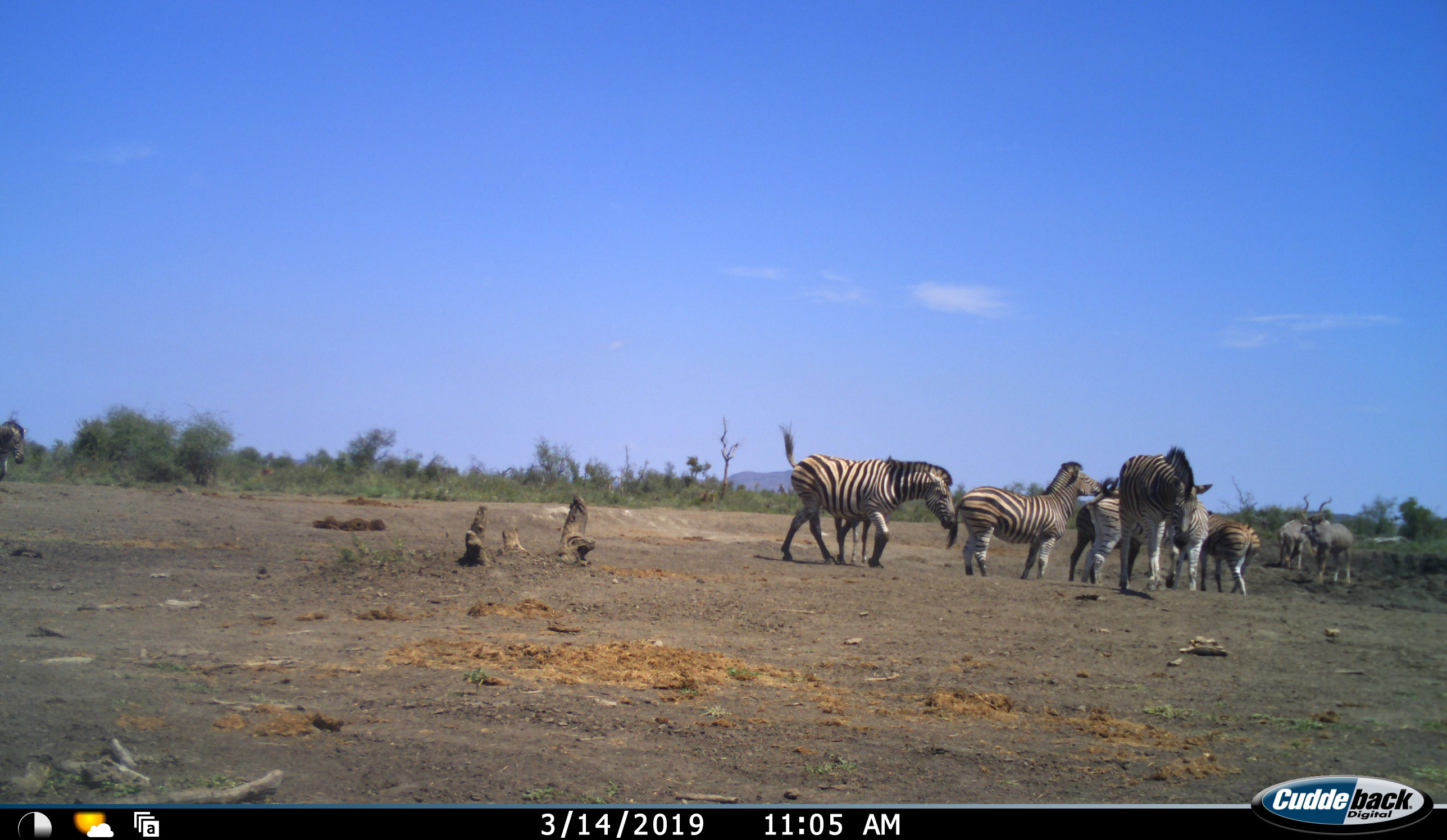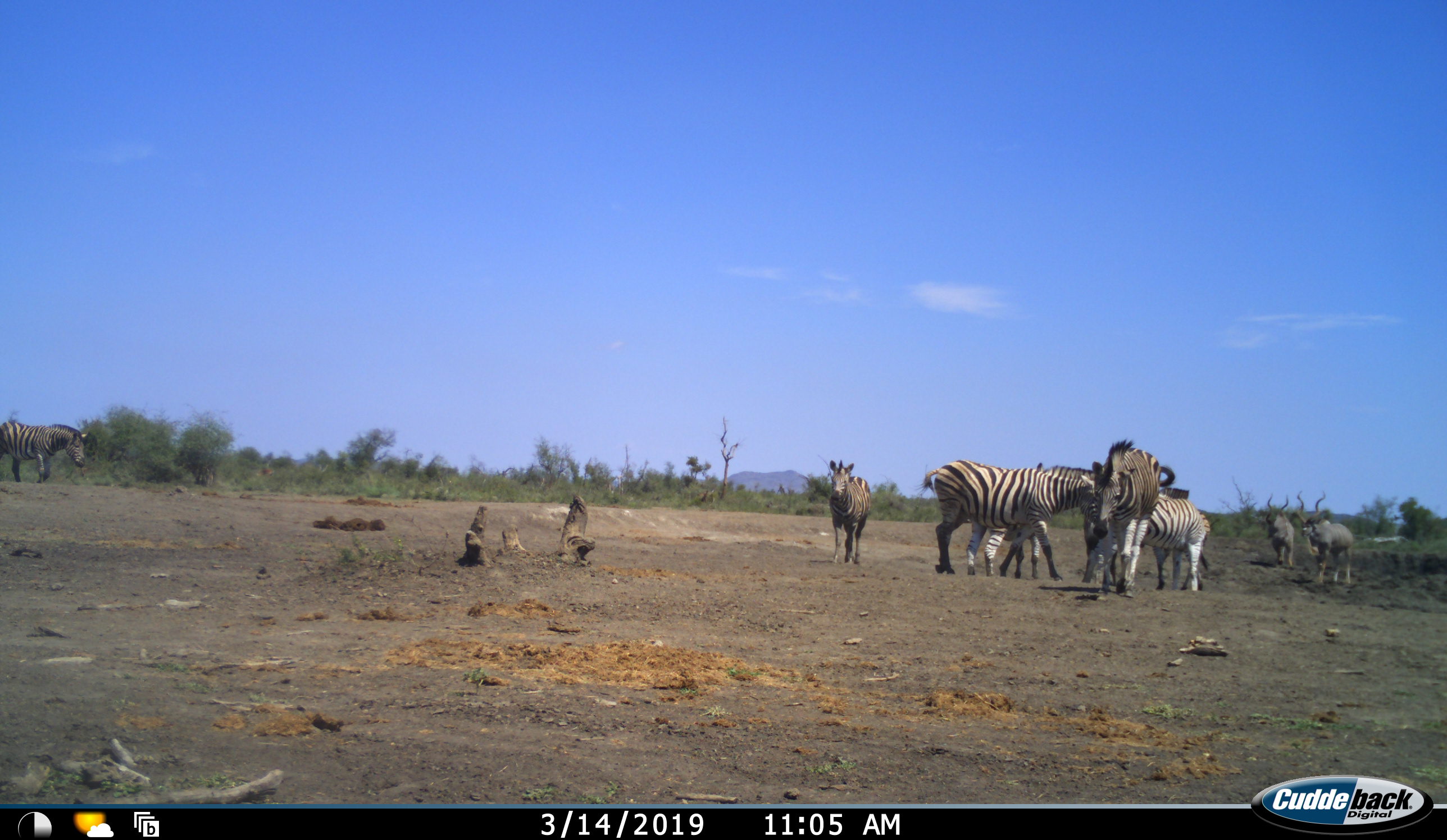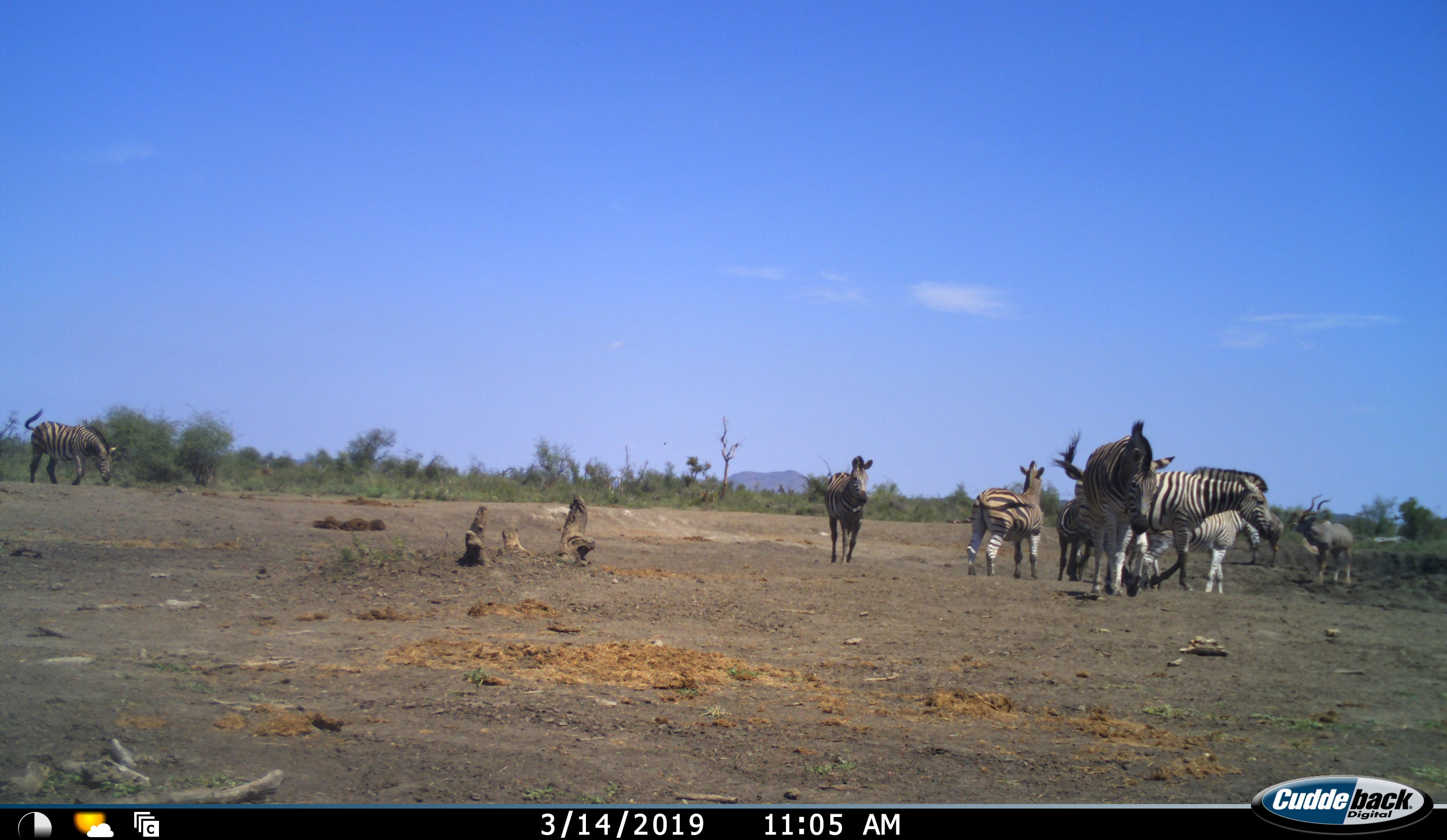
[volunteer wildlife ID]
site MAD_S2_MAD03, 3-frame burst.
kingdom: Animalia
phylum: Chordata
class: Mammalia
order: Artiodactyla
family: Bovidae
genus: Tragelaphus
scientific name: Tragelaphus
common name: kudu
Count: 2.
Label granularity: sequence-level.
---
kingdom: Animalia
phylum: Chordata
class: Mammalia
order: Perissodactyla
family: Equidae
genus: Equus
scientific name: Equus quagga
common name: plains zebra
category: zebraplains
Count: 8.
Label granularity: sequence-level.